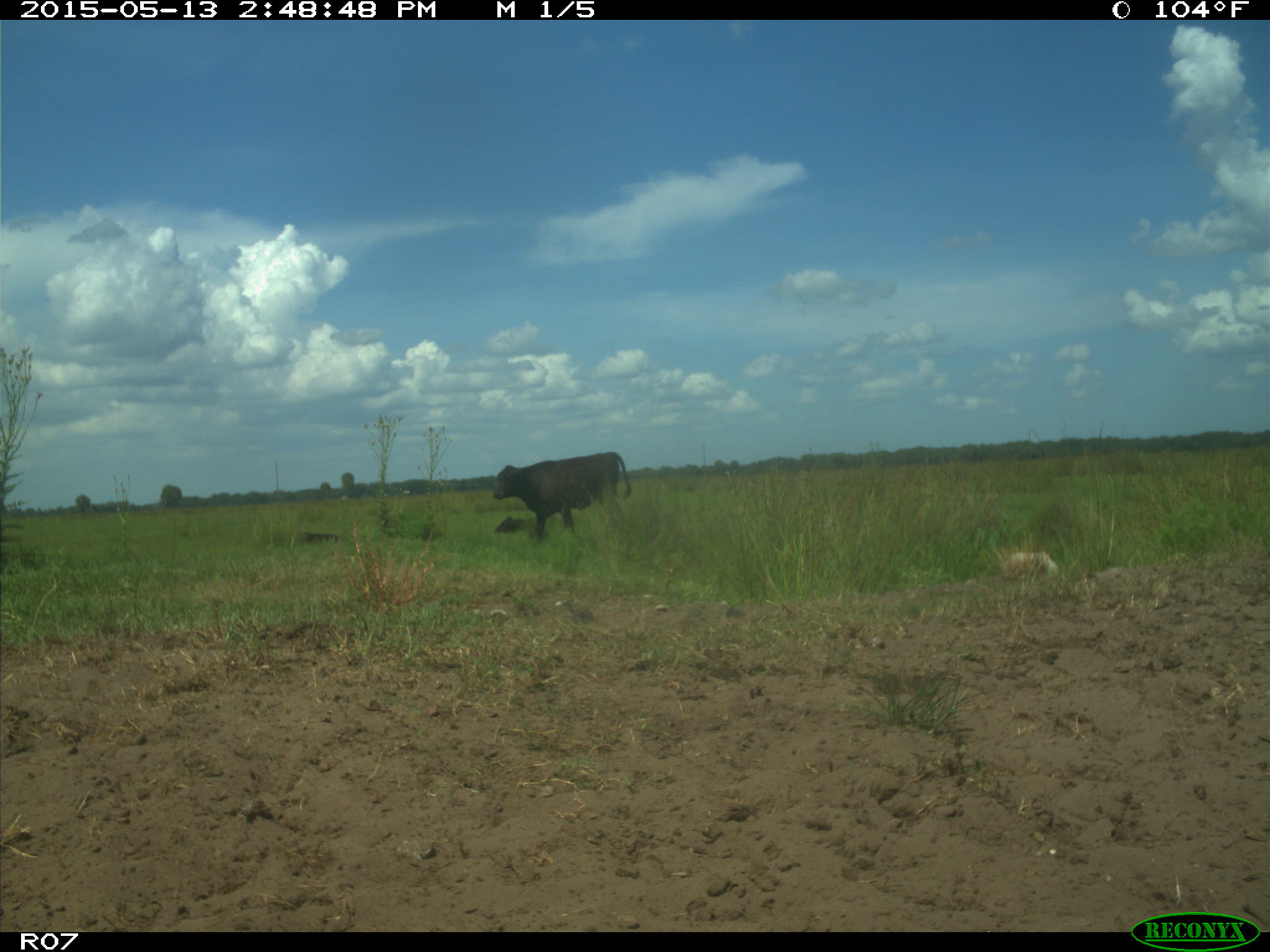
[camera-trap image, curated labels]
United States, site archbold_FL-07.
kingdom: Animalia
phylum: Chordata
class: Mammalia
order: Artiodactyla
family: Bovidae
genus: Bos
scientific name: Bos taurus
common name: domestic cow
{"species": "Bos taurus (domestic cow)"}